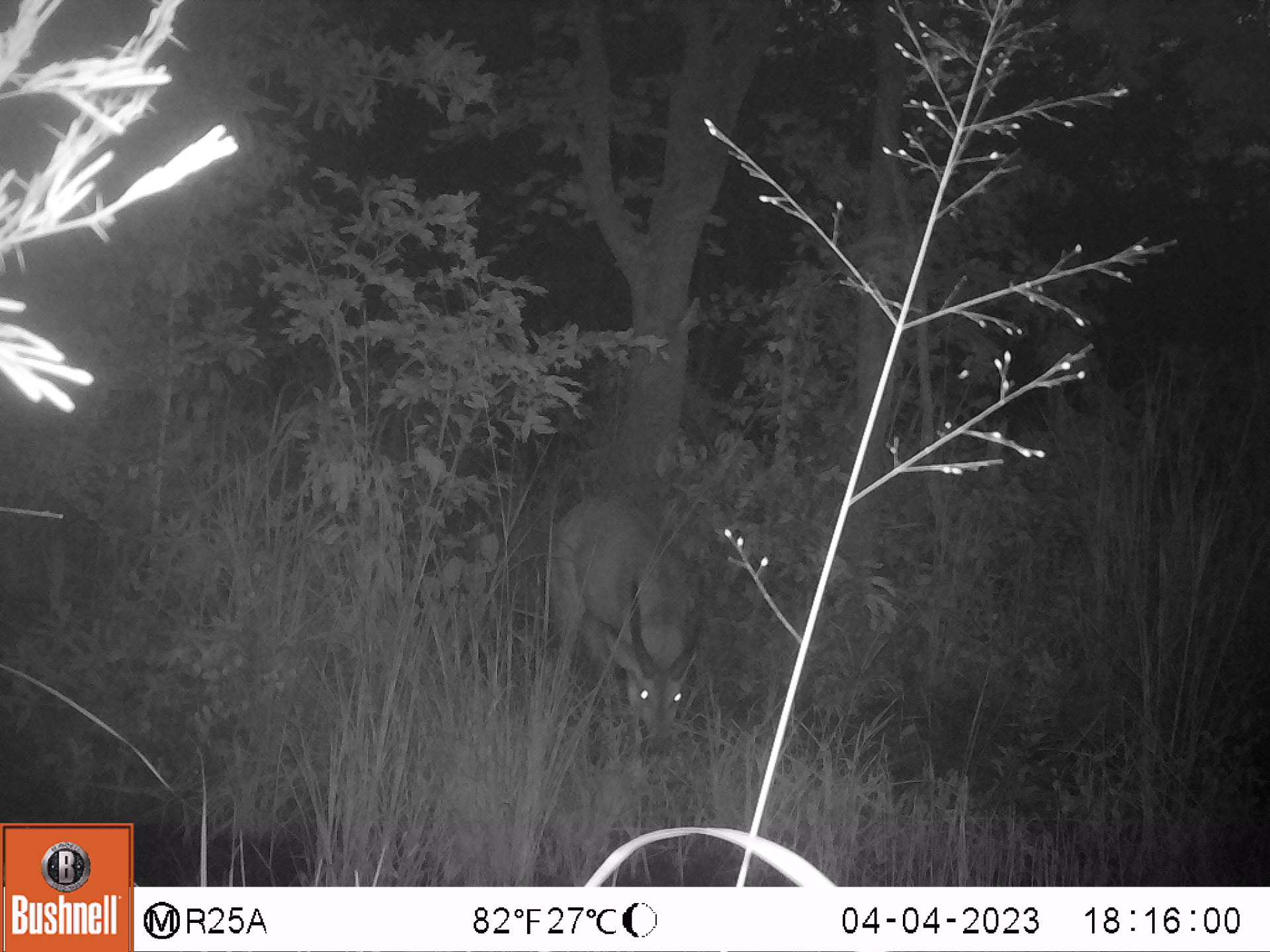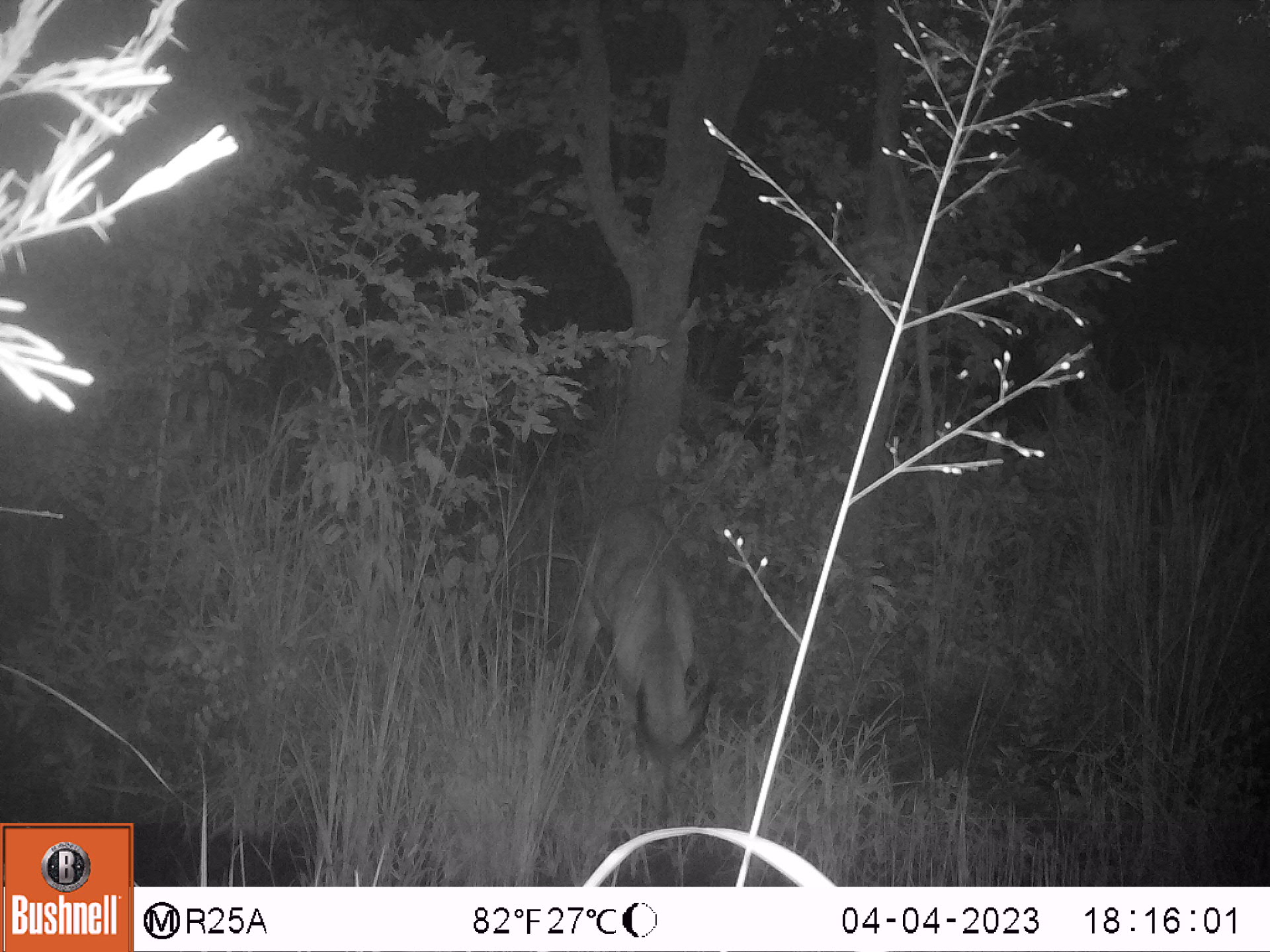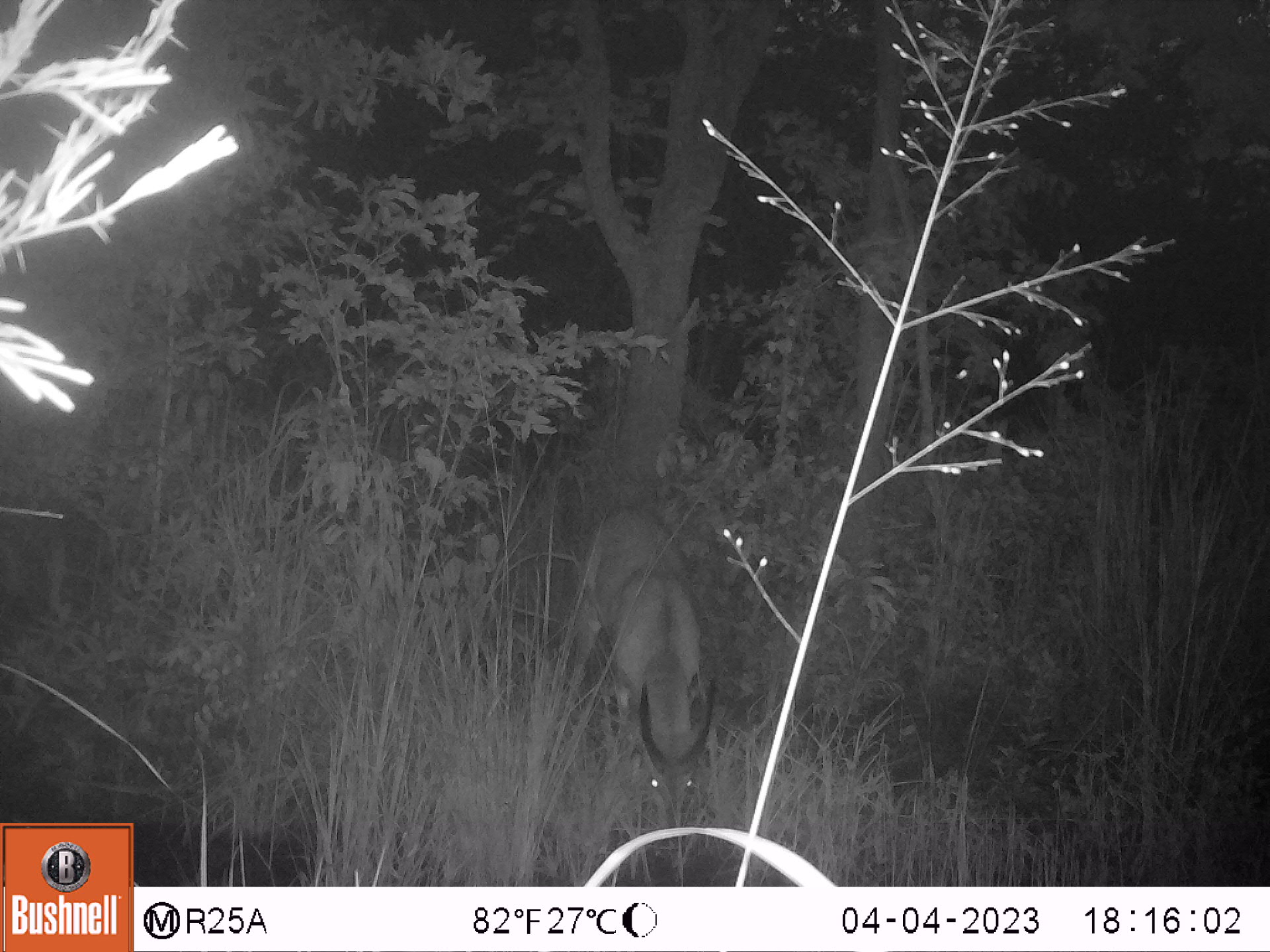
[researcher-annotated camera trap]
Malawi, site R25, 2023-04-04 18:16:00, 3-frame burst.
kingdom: Animalia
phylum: Chordata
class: Mammalia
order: Artiodactyla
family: Bovidae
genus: Tragelaphus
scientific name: Tragelaphus sylvaticus sylvaticus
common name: cape bushbuck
Cape bushbuck (Tragelaphus sylvaticus sylvaticus), count 1.